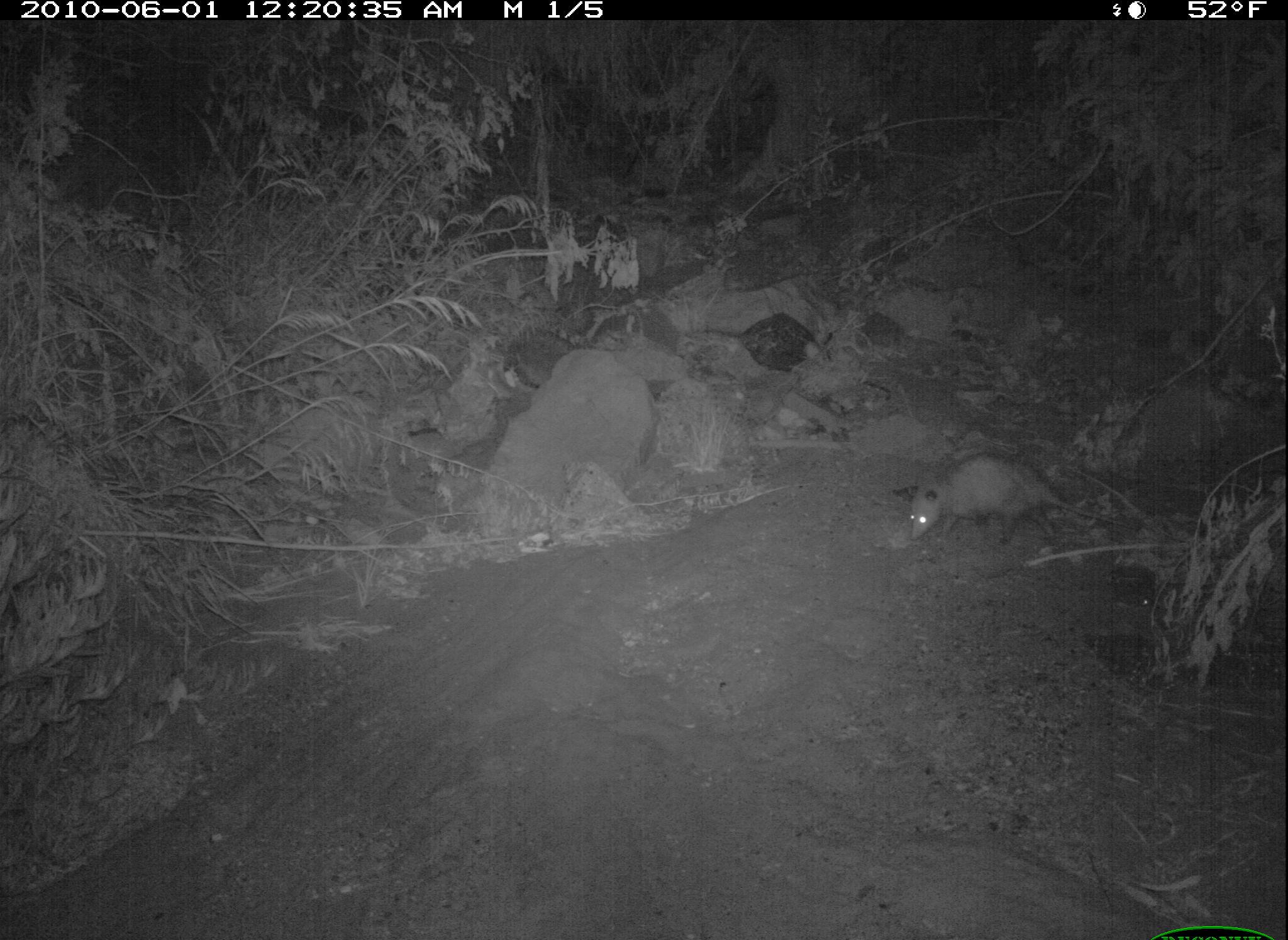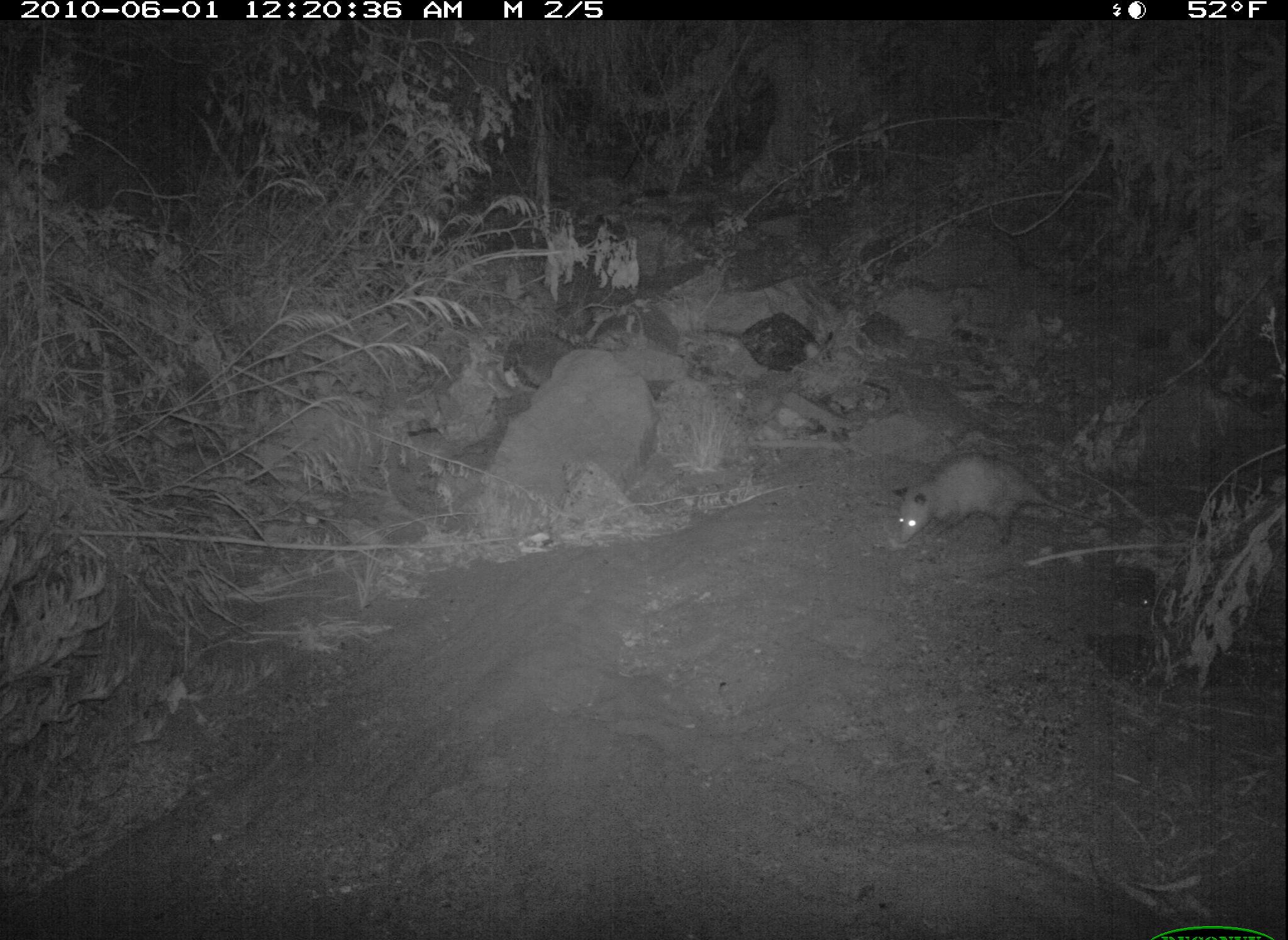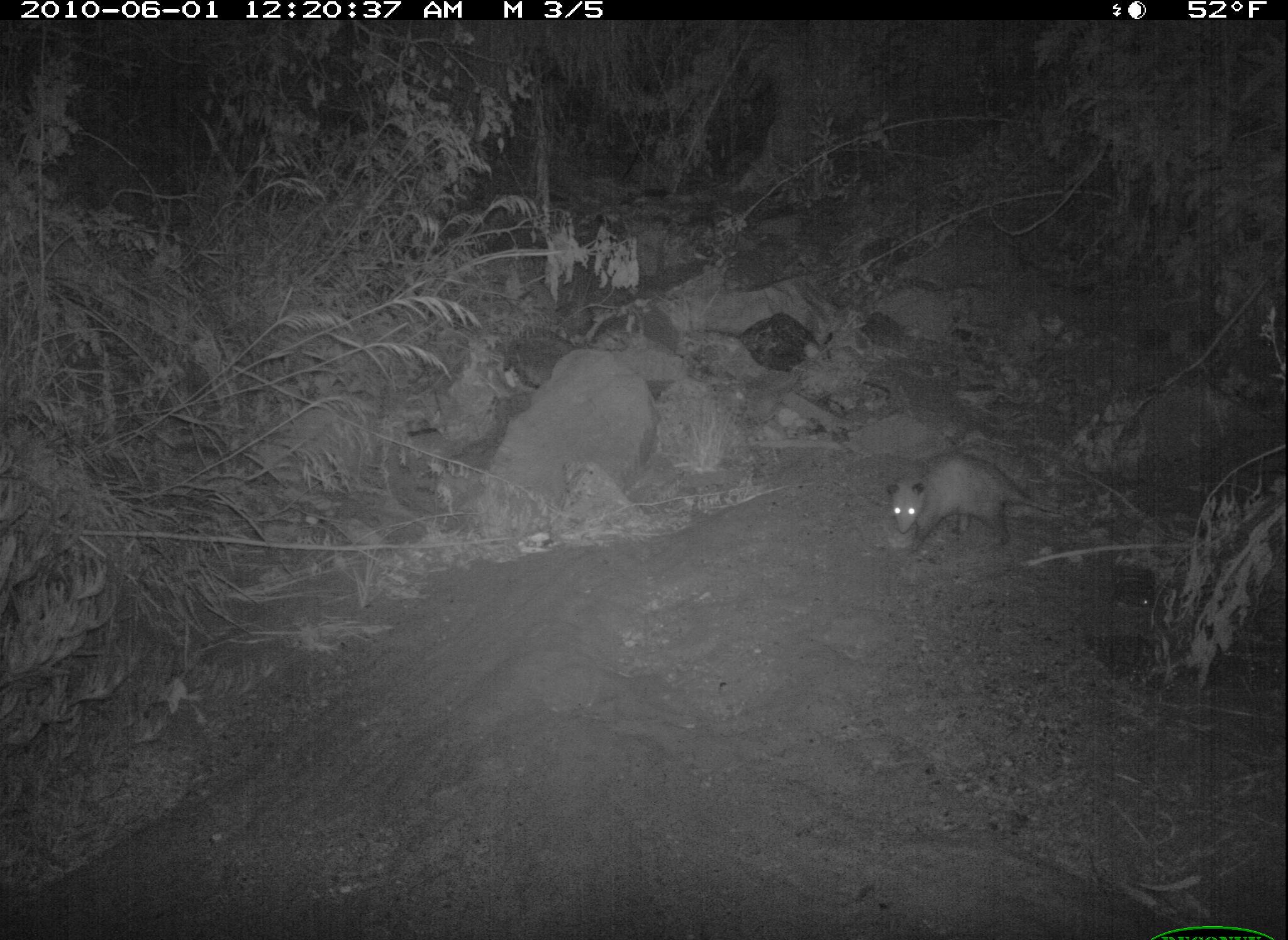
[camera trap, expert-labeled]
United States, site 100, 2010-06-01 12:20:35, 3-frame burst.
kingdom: Animalia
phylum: Chordata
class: Mammalia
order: Didelphimorphia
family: Didelphidae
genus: Didelphis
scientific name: Didelphis virginiana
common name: virginia opossum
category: opossum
Opossum (virginia opossum) (Didelphis virginiana).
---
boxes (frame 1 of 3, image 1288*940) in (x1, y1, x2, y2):
opossum: (900, 449, 1104, 552)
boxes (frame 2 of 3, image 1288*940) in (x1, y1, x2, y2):
opossum: (887, 448, 1100, 552)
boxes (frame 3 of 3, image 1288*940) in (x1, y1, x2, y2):
opossum: (882, 449, 1074, 557)